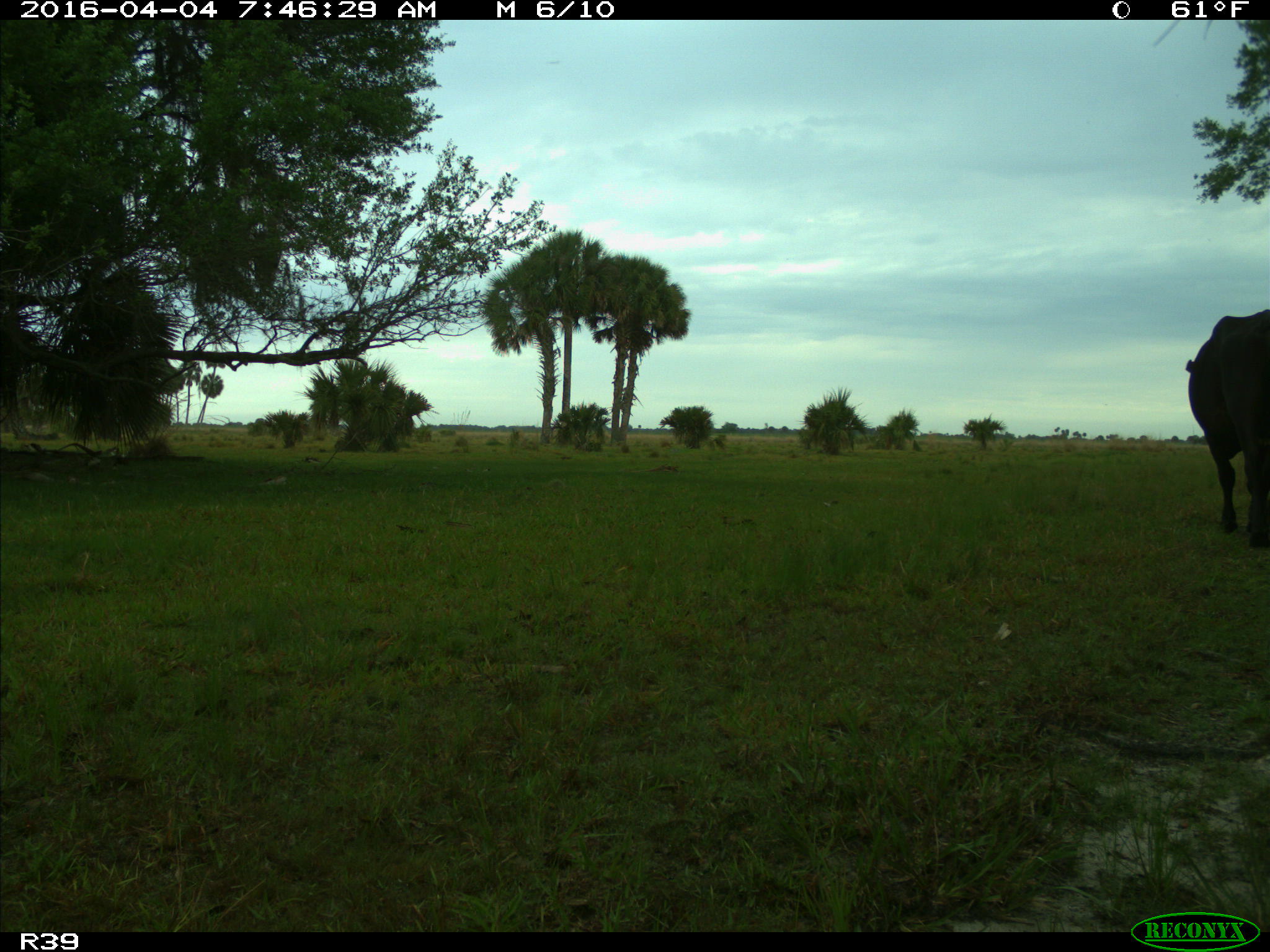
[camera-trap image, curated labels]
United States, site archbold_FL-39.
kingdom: Animalia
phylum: Chordata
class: Mammalia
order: Artiodactyla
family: Bovidae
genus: Bos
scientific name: Bos taurus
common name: domestic cow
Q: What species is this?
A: Bos taurus (domestic cow).